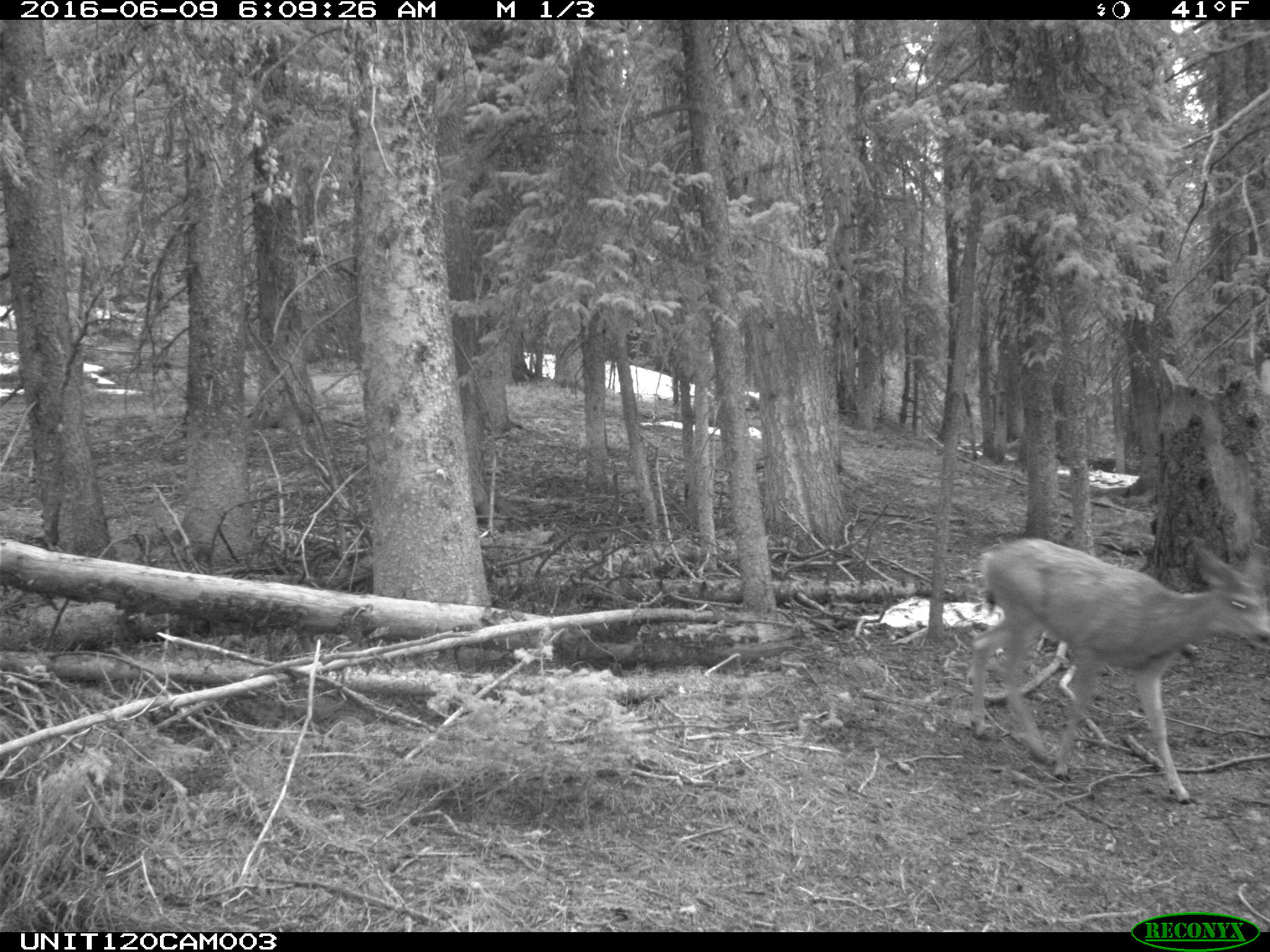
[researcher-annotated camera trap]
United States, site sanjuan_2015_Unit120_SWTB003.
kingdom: Animalia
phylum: Chordata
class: Mammalia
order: Artiodactyla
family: Cervidae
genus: Odocoileus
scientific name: Odocoileus hemionus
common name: mule deer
Odocoileus hemionus (mule deer).